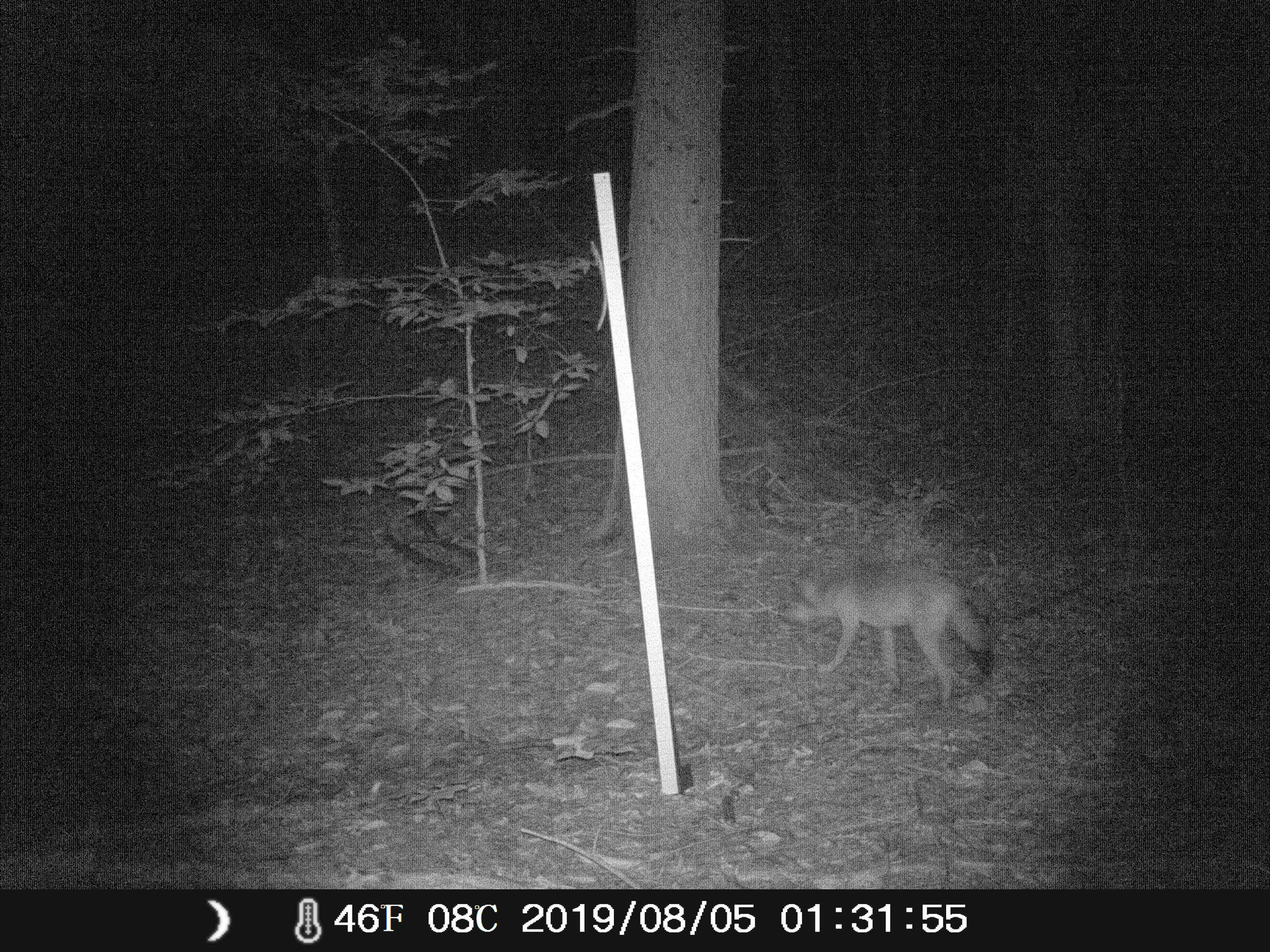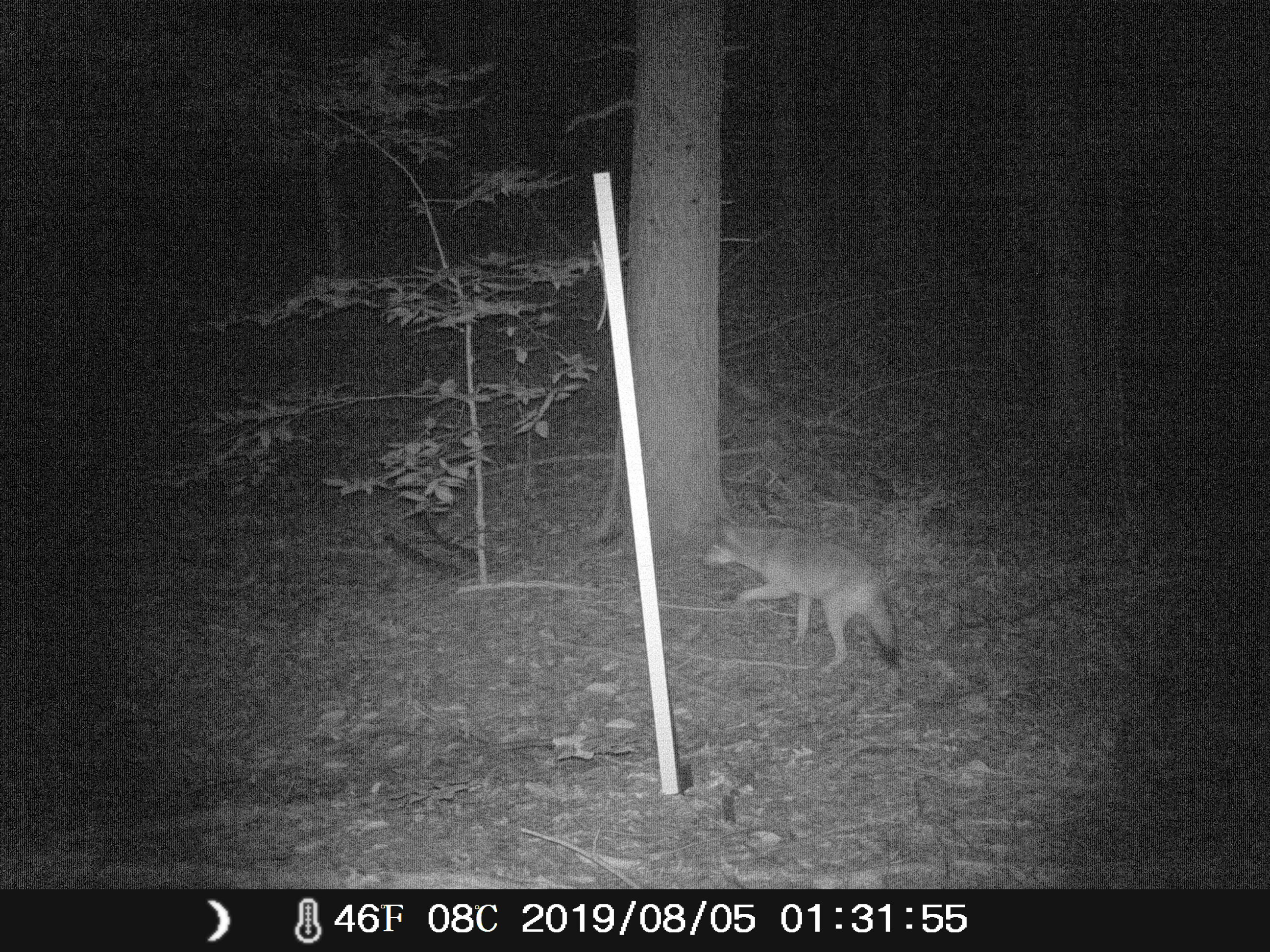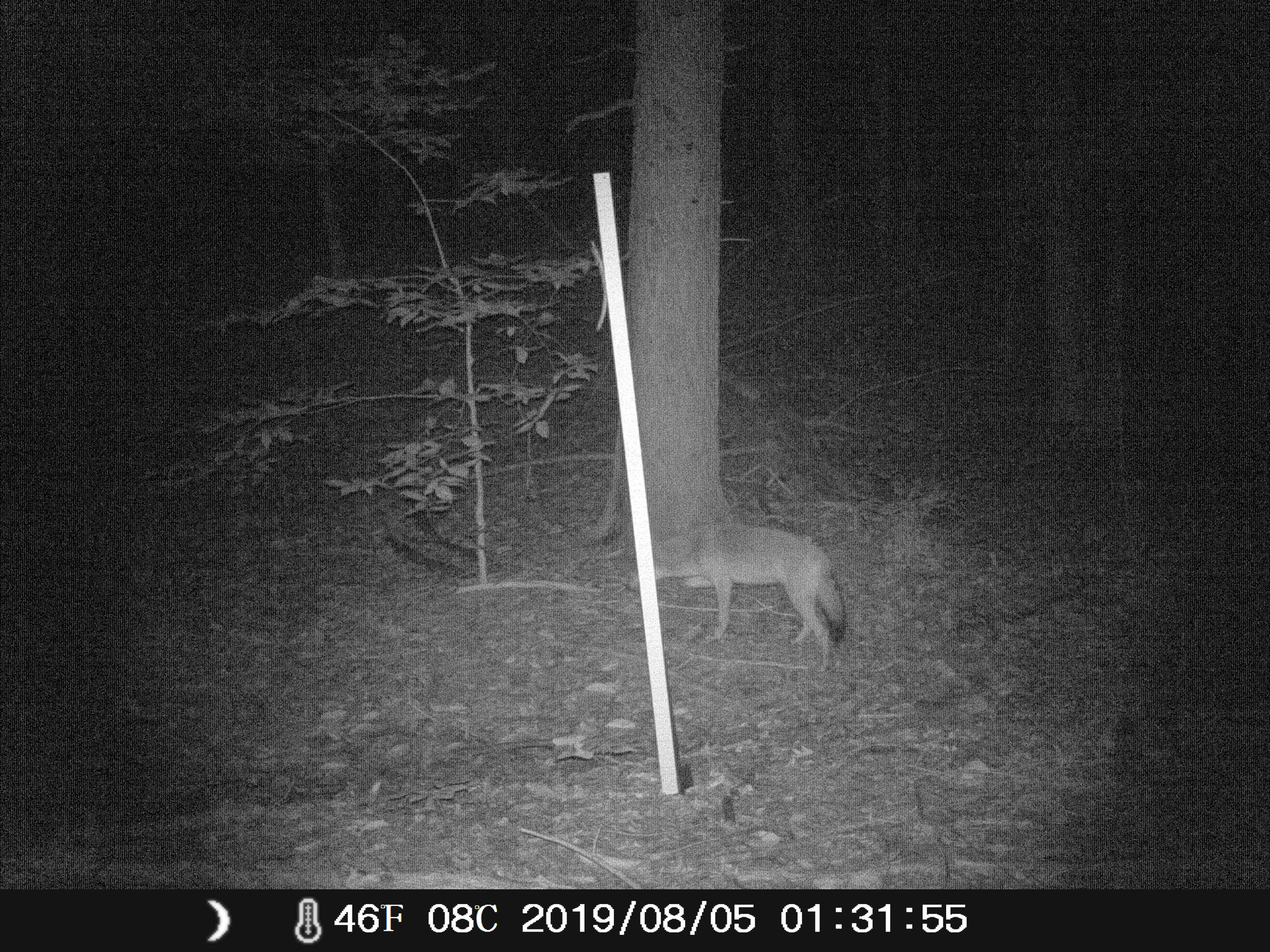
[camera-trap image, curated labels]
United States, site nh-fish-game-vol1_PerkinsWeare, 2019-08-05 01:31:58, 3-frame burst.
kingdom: Animalia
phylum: Chordata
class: Mammalia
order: Carnivora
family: Canidae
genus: Canis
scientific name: Canis latrans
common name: coyote